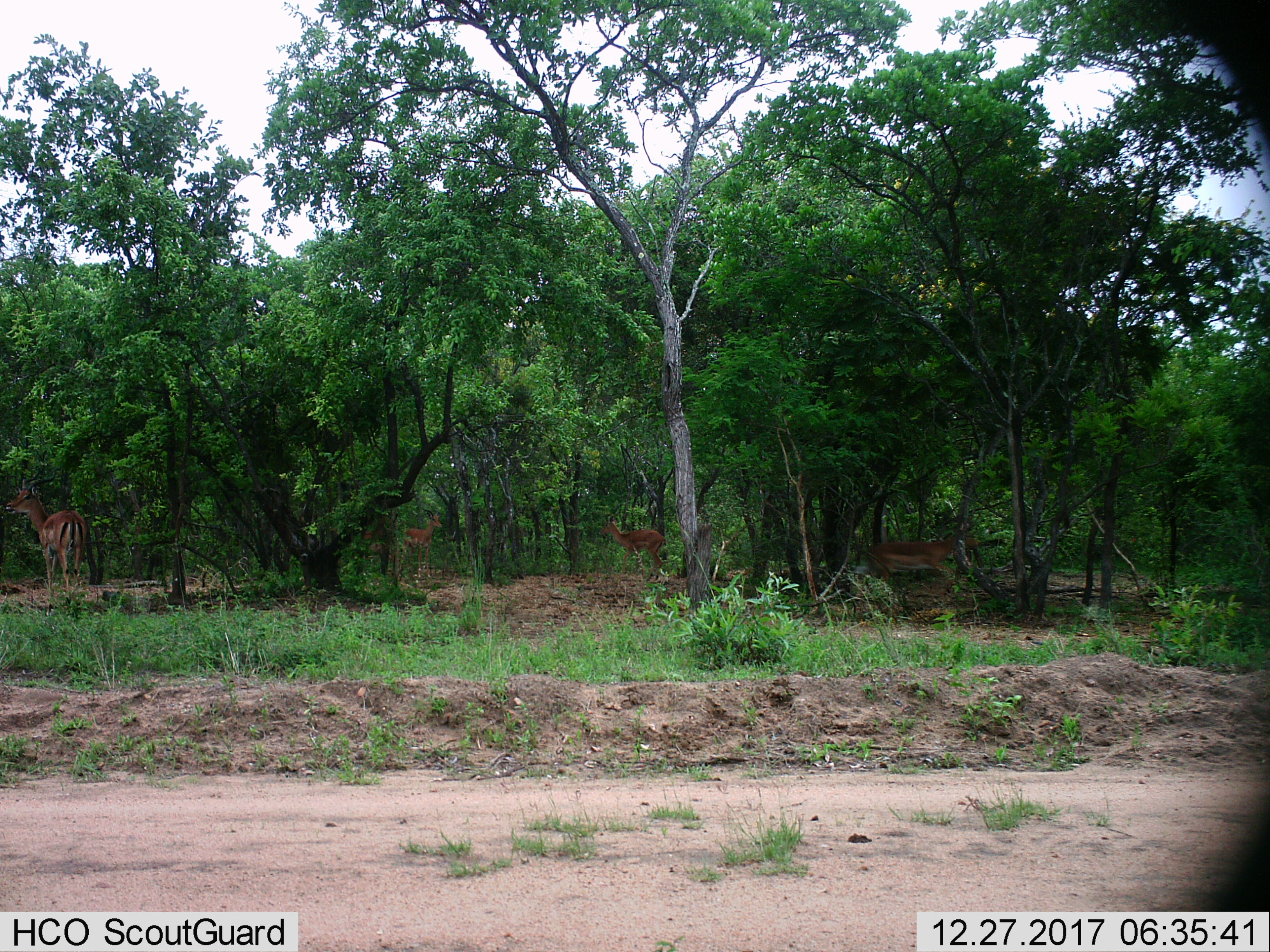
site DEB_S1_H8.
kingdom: Animalia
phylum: Chordata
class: Mammalia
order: Artiodactyla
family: Bovidae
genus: Aepyceros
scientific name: Aepyceros melampus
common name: impala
Impala (Aepyceros melampus), count 4. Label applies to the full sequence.